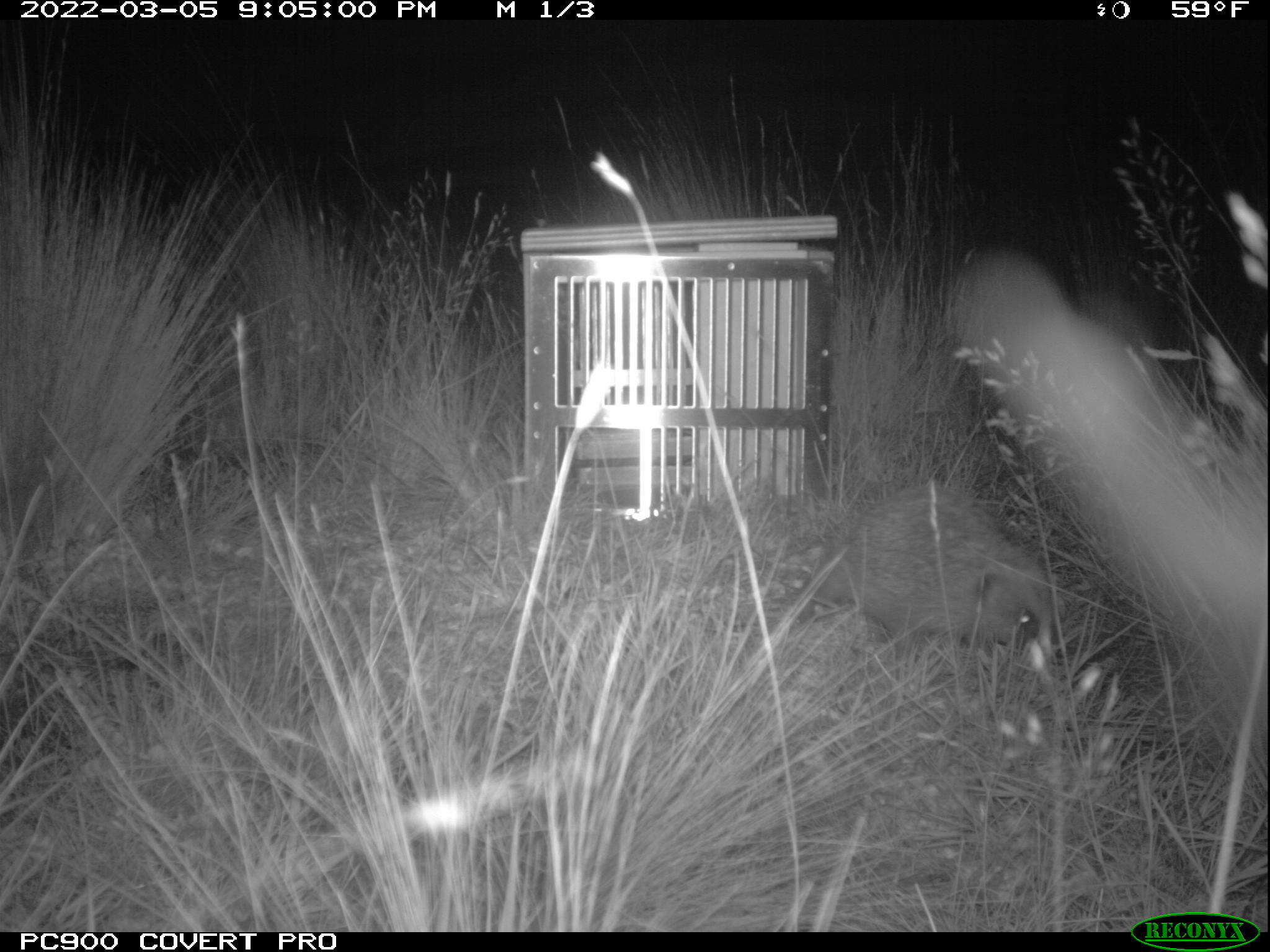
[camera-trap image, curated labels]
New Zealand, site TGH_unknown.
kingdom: Animalia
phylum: Chordata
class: Mammalia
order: Eulipotyphla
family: Erinaceidae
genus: Erinaceus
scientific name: Erinaceus europaeus europaeus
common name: european hedgehog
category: hedgehog